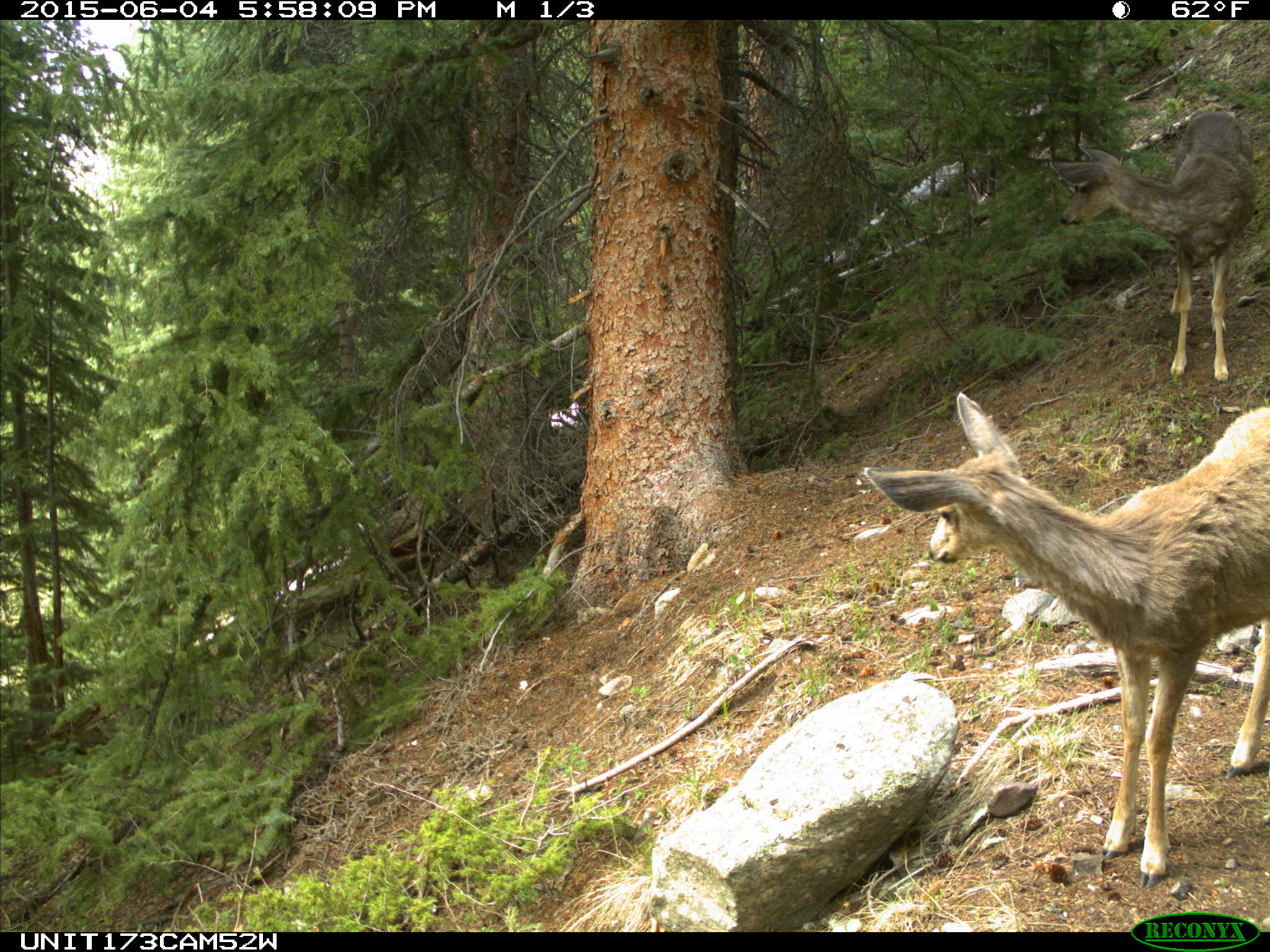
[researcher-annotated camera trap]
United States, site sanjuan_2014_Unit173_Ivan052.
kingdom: Animalia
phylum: Chordata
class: Mammalia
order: Artiodactyla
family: Cervidae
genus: Odocoileus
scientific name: Odocoileus hemionus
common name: mule deer